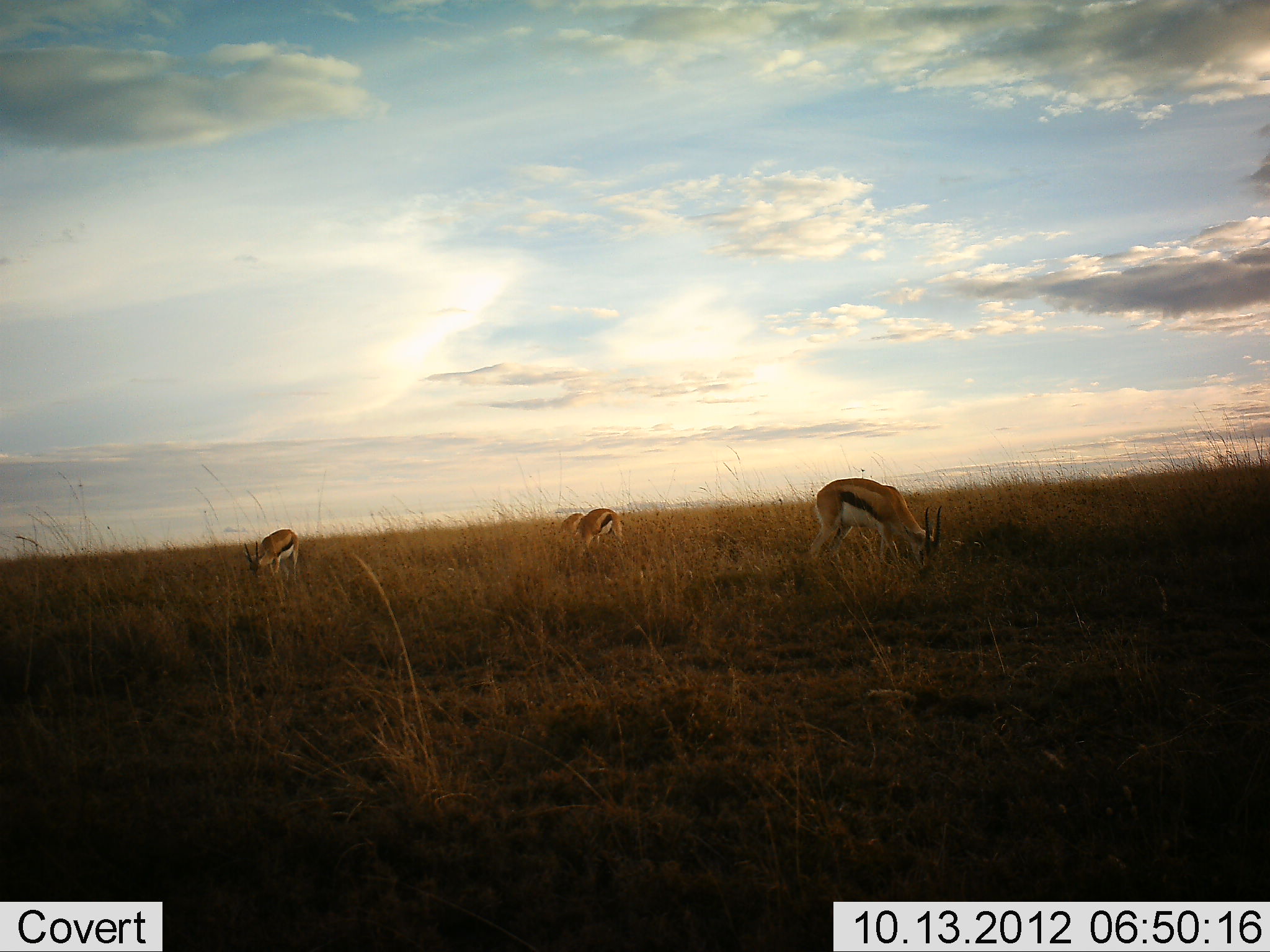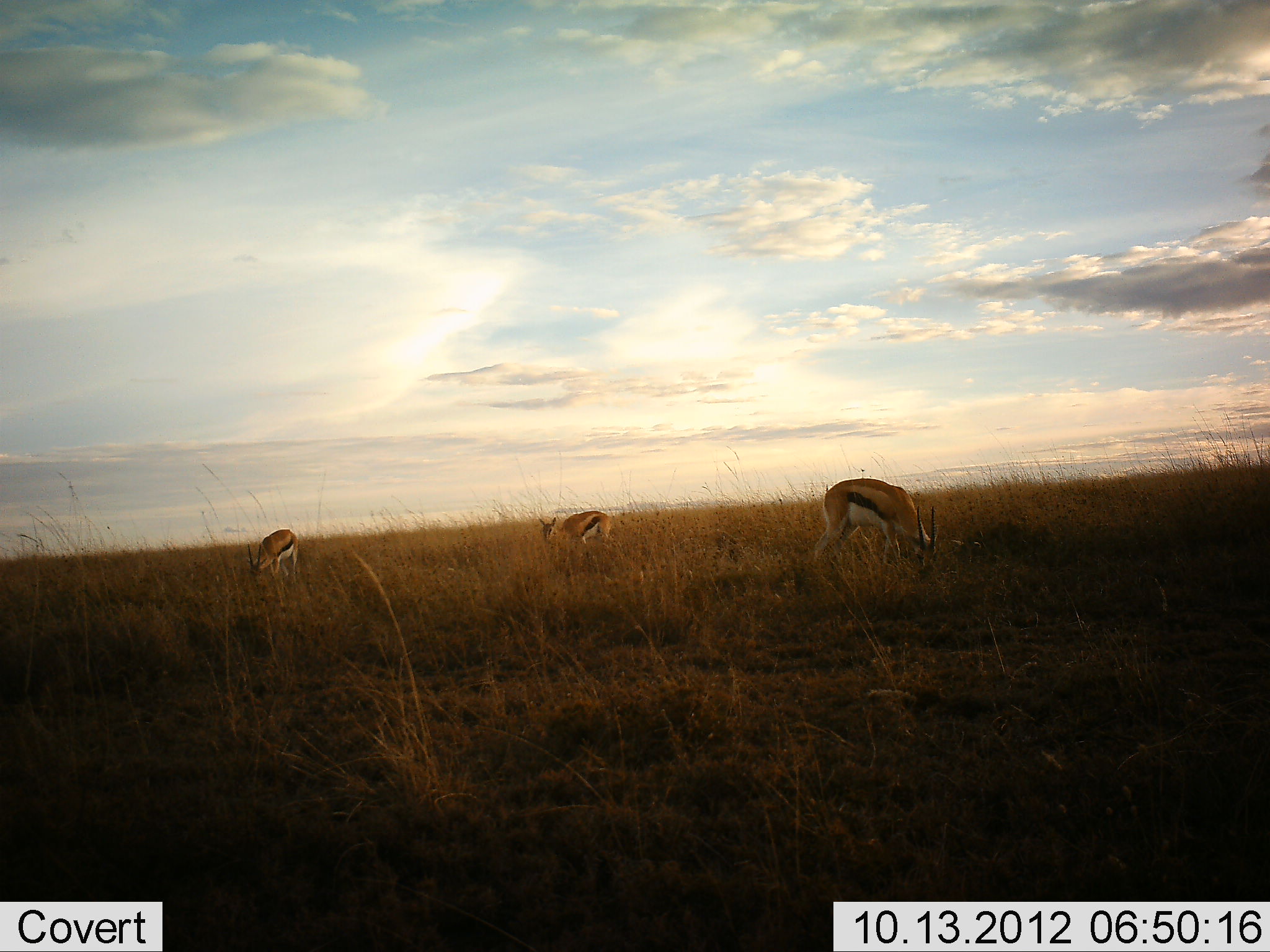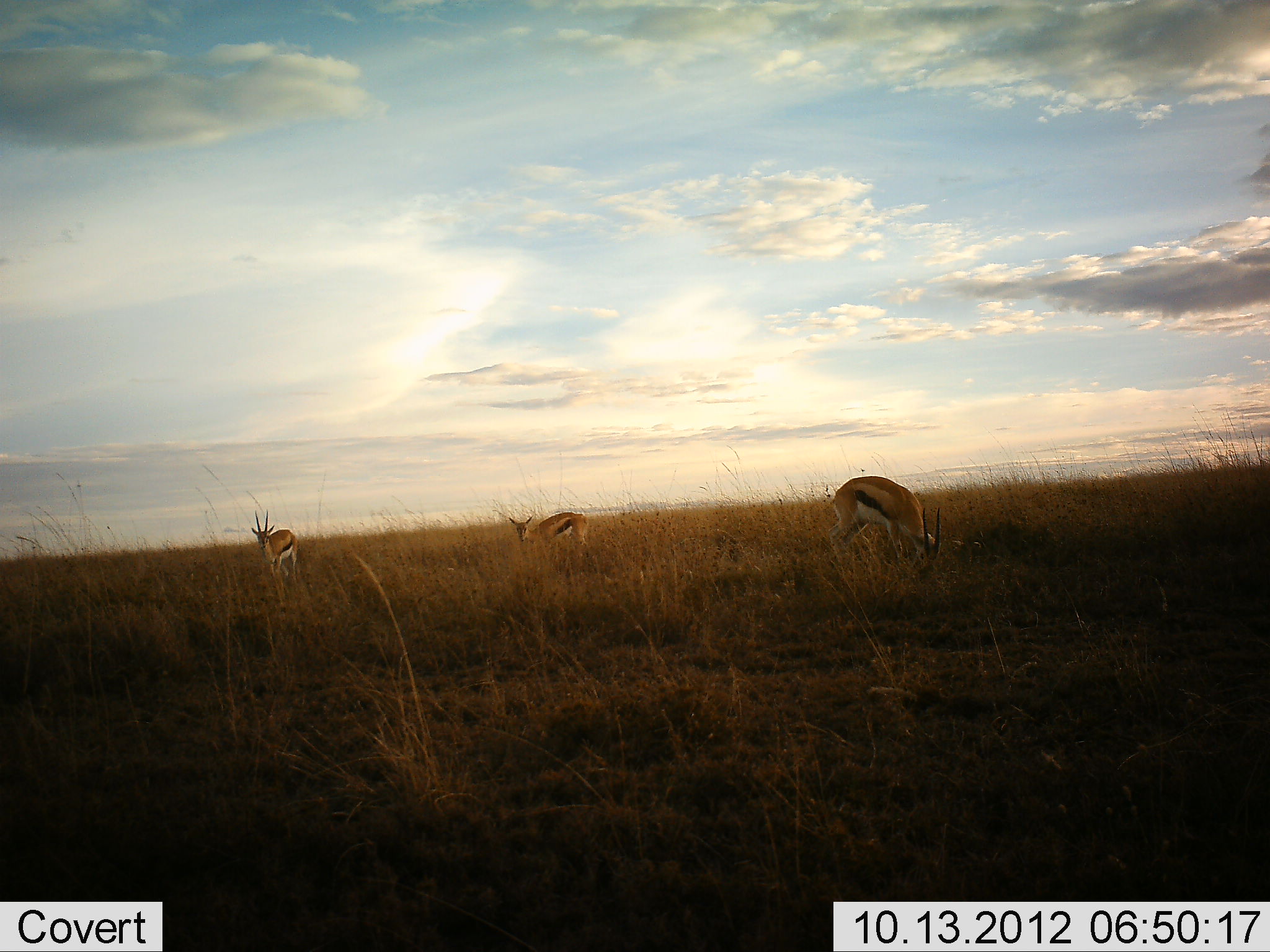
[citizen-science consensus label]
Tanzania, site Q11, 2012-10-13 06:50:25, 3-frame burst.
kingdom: Animalia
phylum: Chordata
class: Mammalia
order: Artiodactyla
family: Bovidae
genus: Eudorcas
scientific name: Eudorcas thomsonii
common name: thomson's gazelle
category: gazellethomsons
Gazellethomsons (thomson's gazelle) (Eudorcas thomsonii), count 3. Behavior (volunteer vote fractions): standing 10%, resting 0%, moving 10%, interacting 0%. Young present (vote fraction): 0%. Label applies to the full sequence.